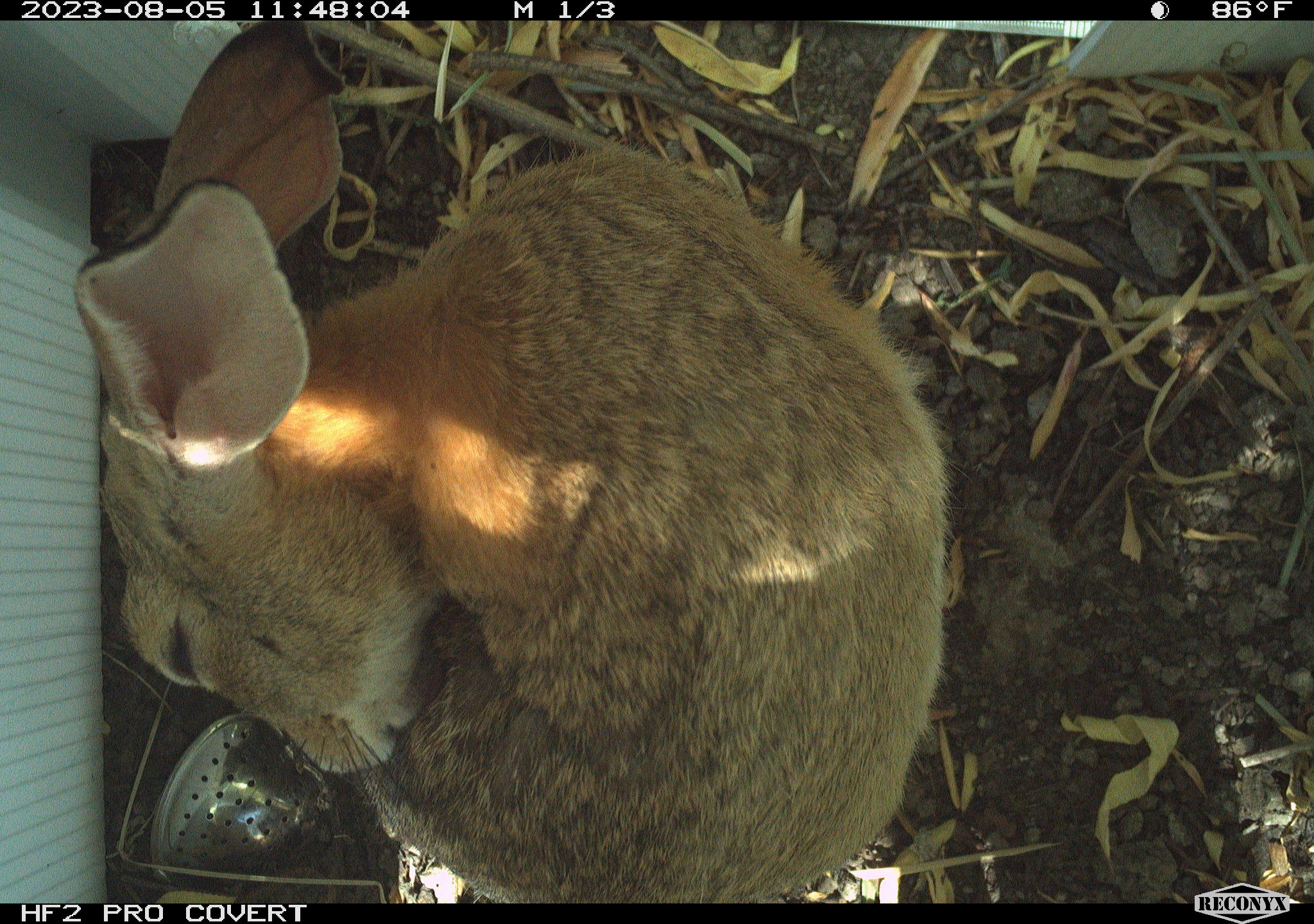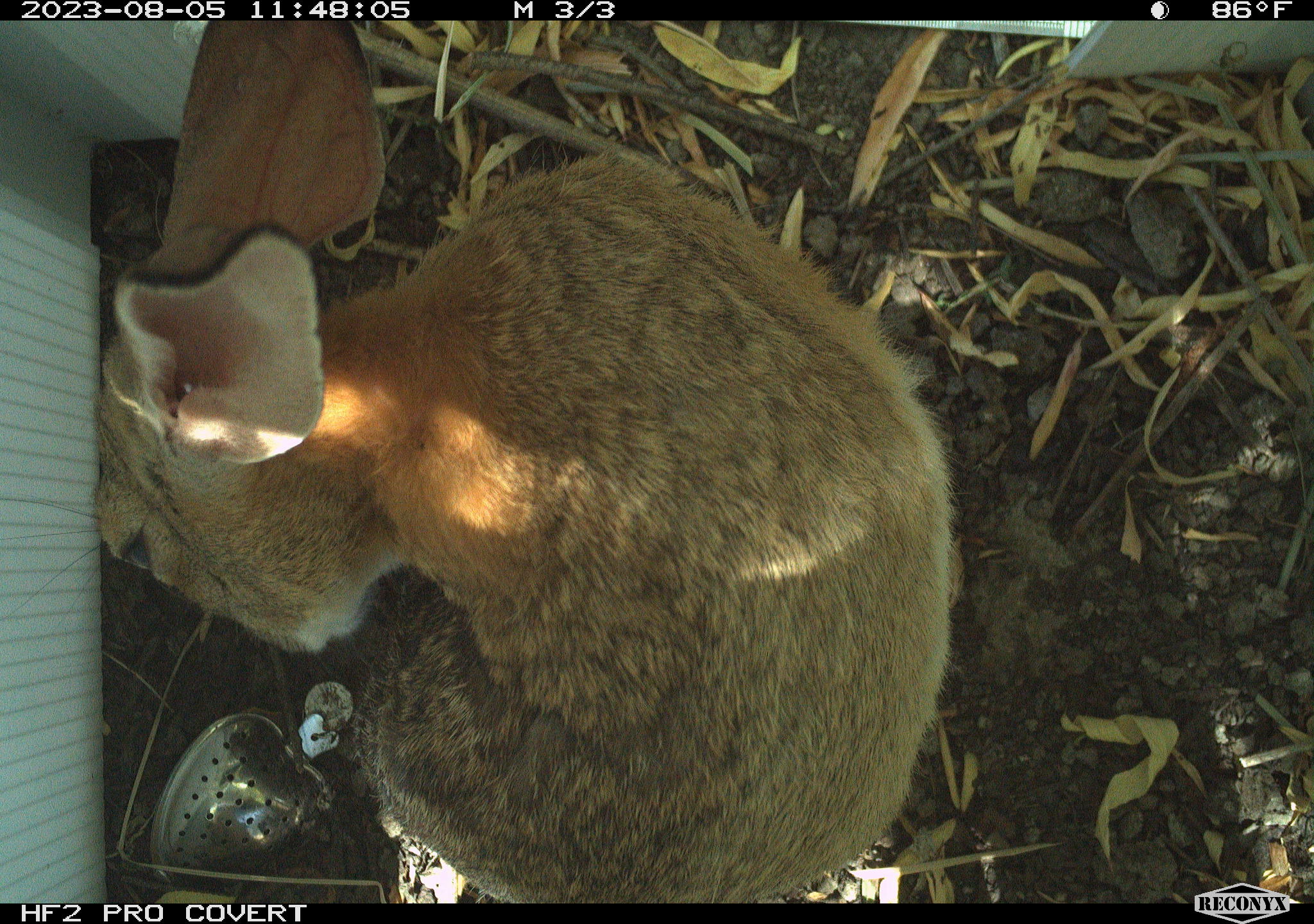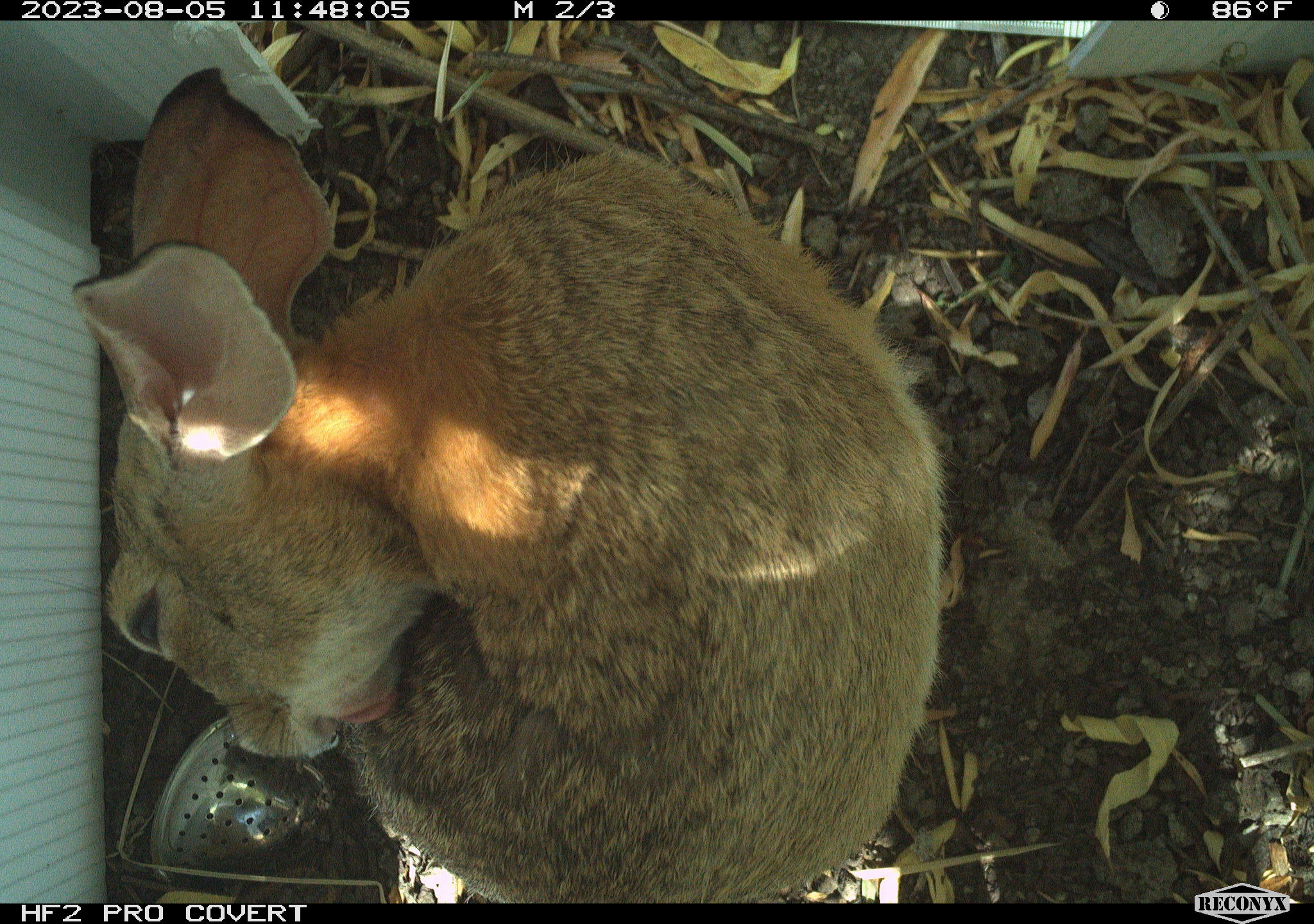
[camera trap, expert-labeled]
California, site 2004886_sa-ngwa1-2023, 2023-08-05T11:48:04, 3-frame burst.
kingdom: Animalia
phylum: Chordata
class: Mammalia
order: Lagomorpha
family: Leporidae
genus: Sylvilagus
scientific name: Sylvilagus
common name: cottontail rabbits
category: sylvilagus species